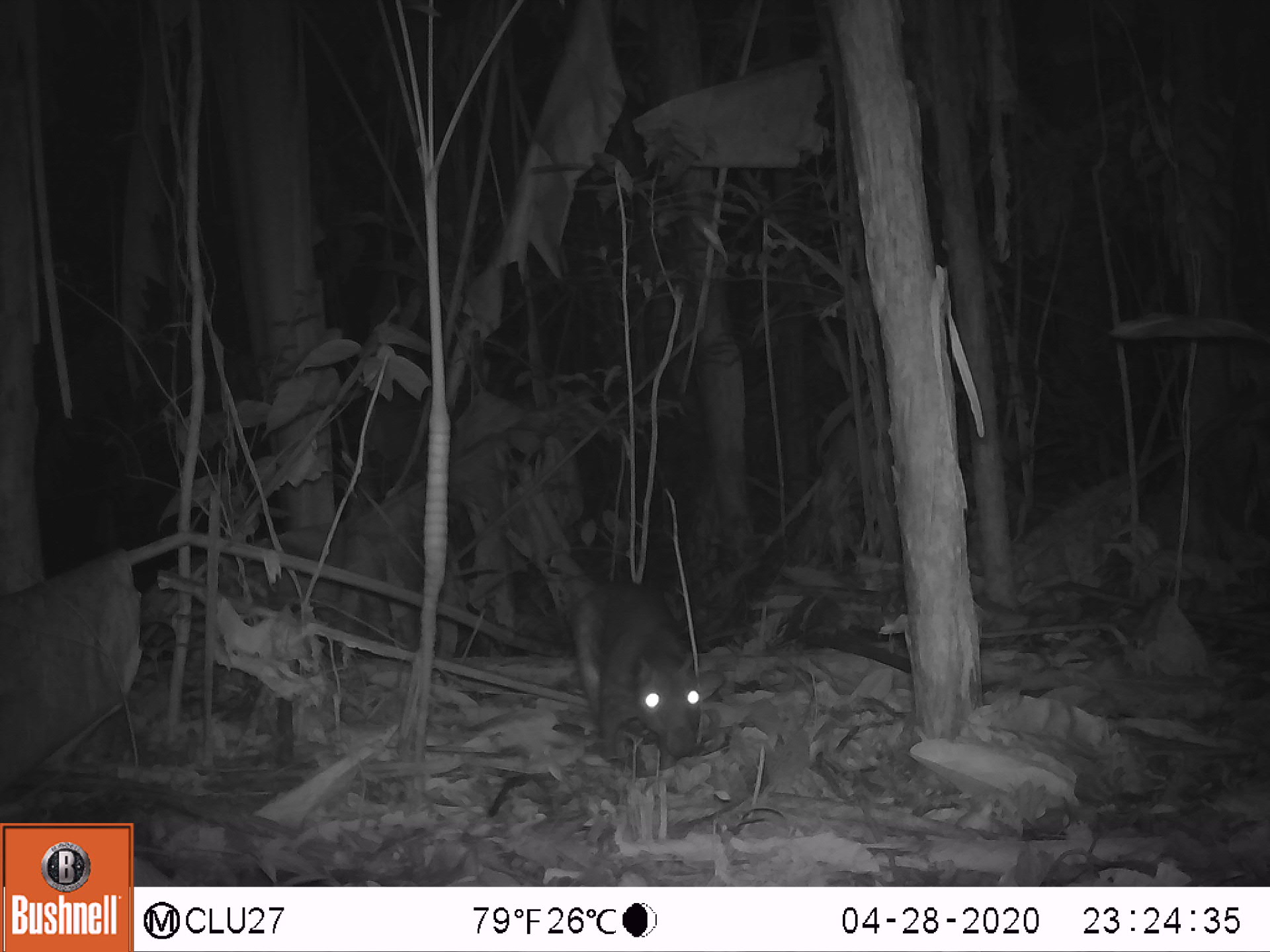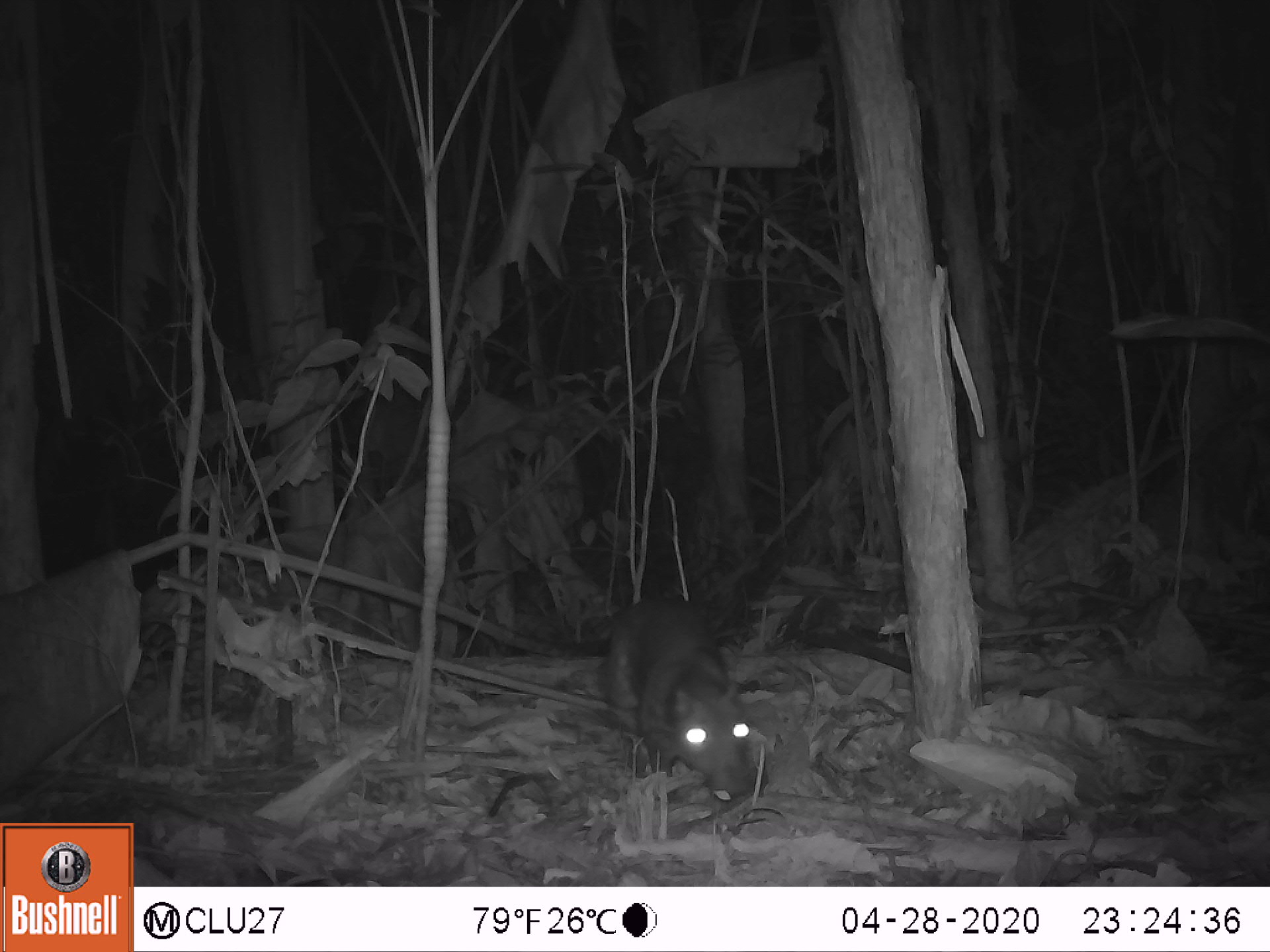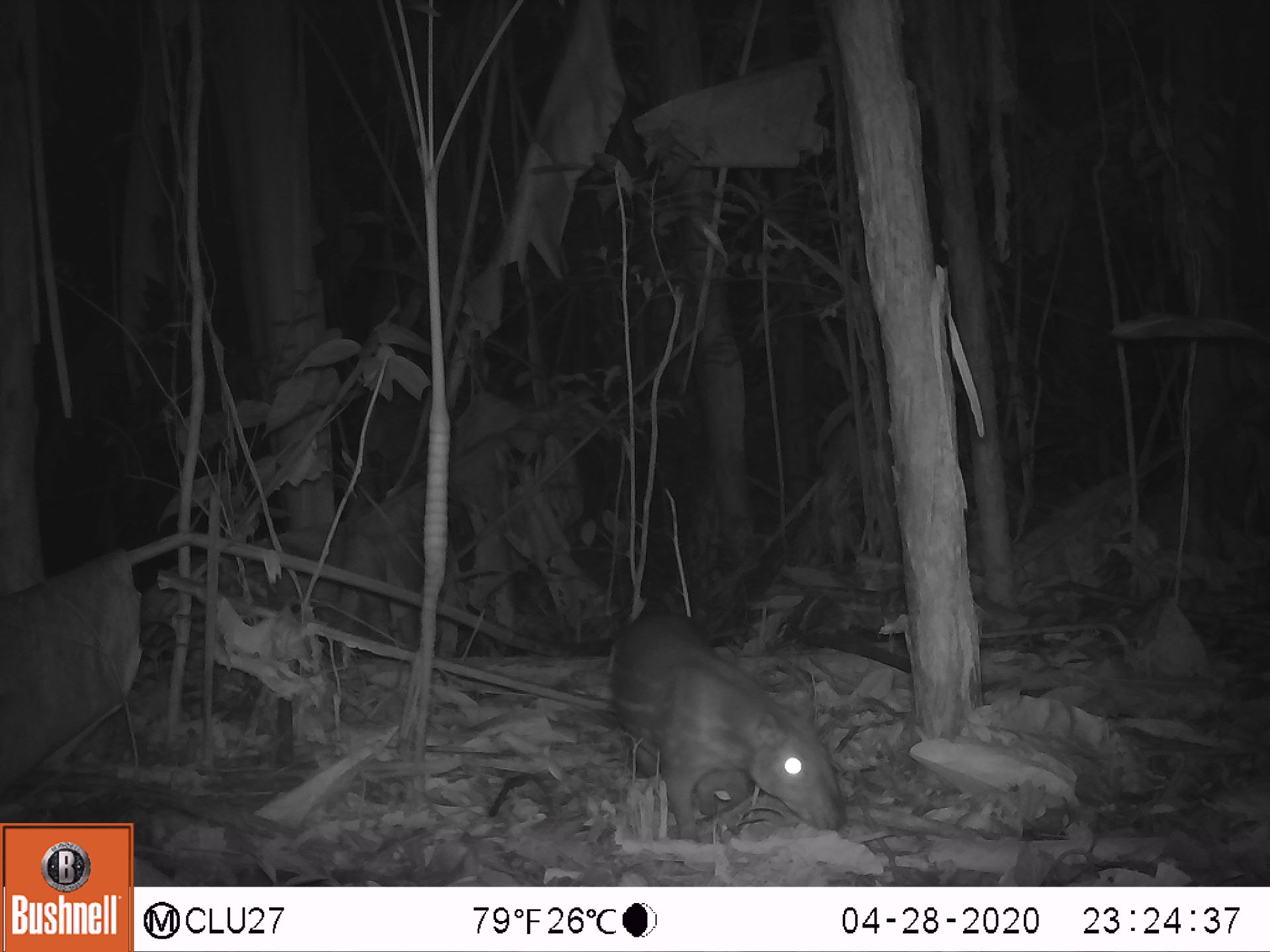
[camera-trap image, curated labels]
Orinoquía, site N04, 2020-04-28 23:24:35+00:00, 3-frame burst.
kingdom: Animalia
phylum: Chordata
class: Mammalia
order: Rodentia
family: Cuniculidae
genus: Cuniculus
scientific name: Cuniculus paca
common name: spotted paca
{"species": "spotted paca (Cuniculus paca)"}